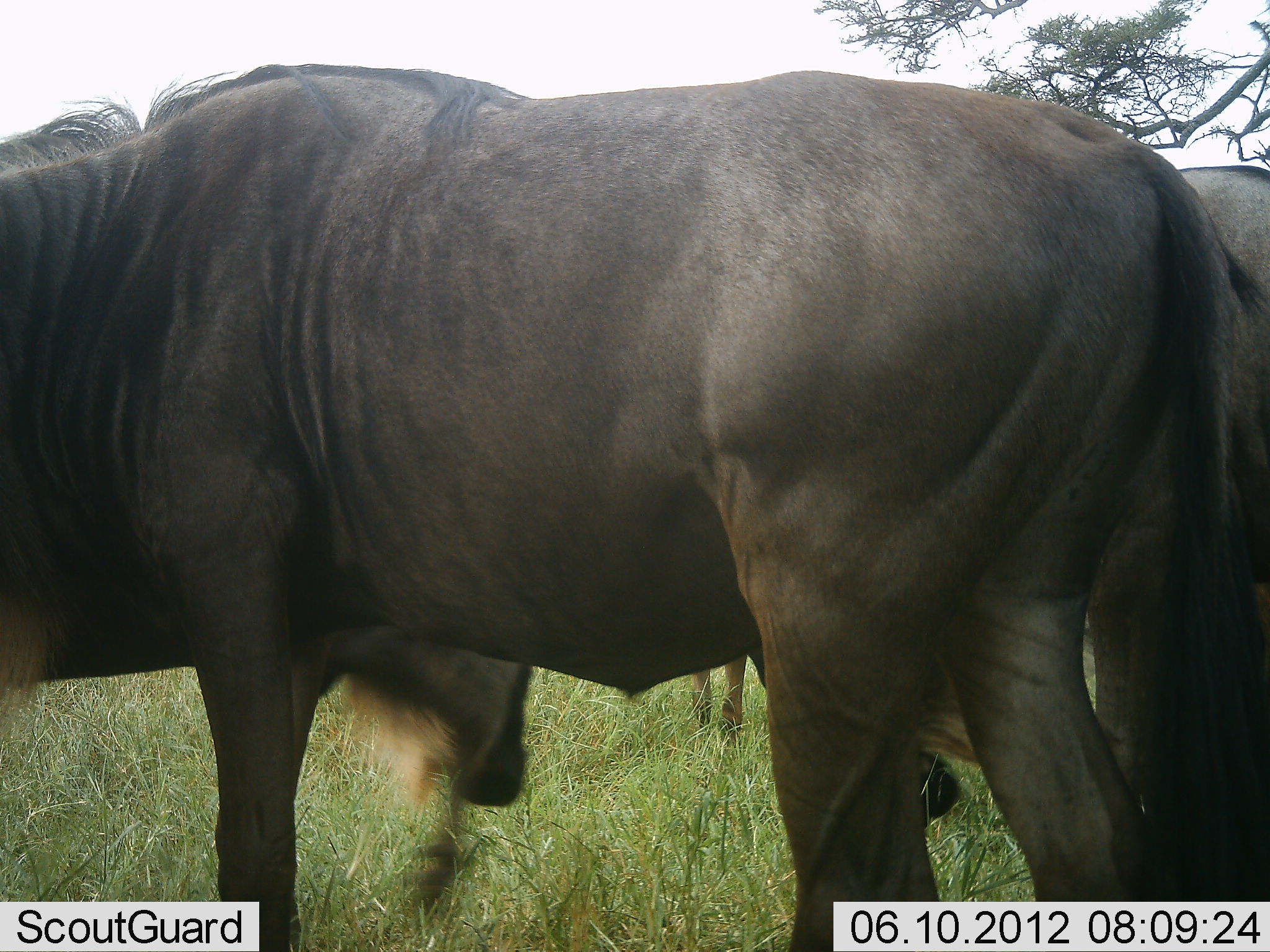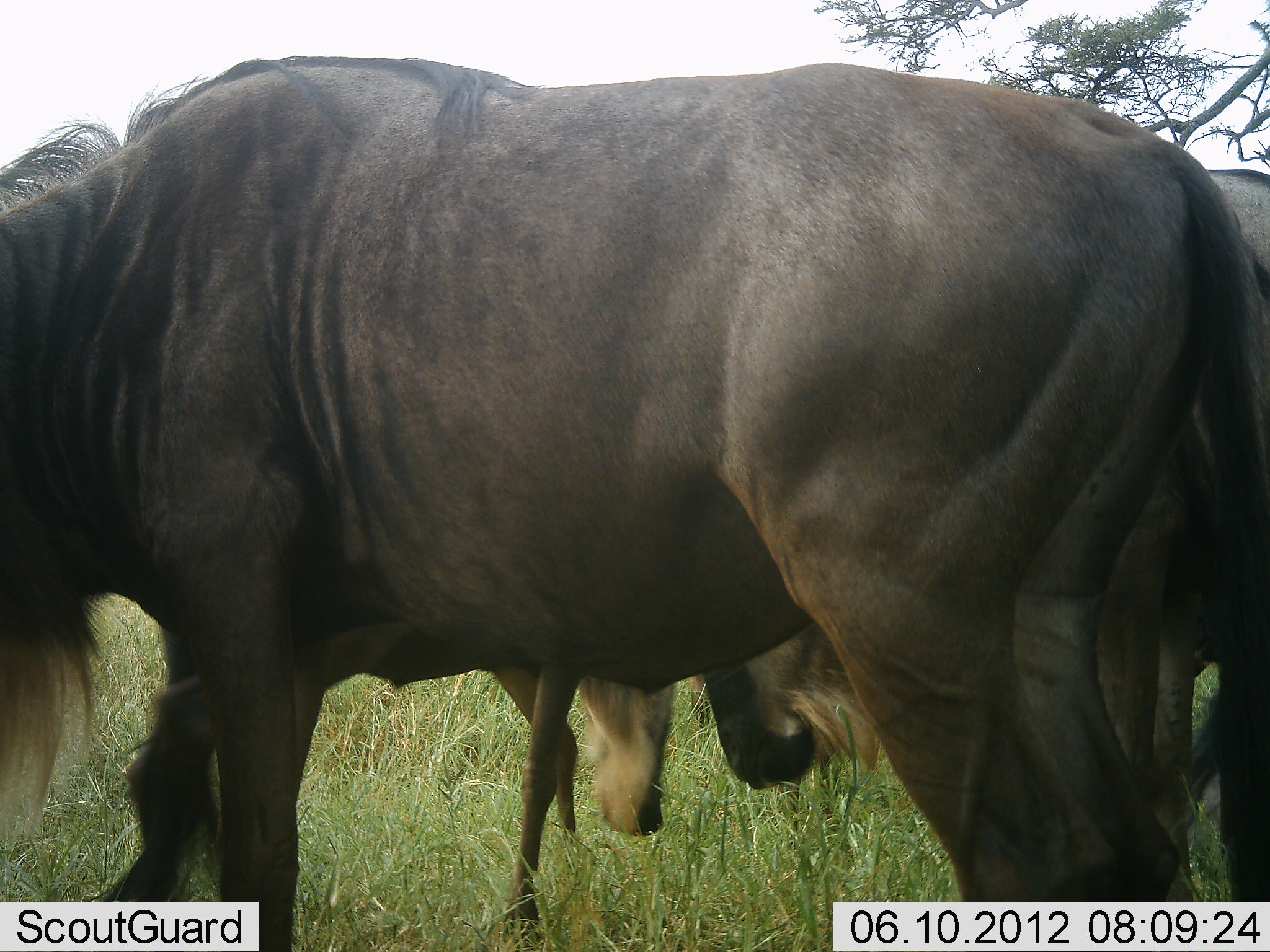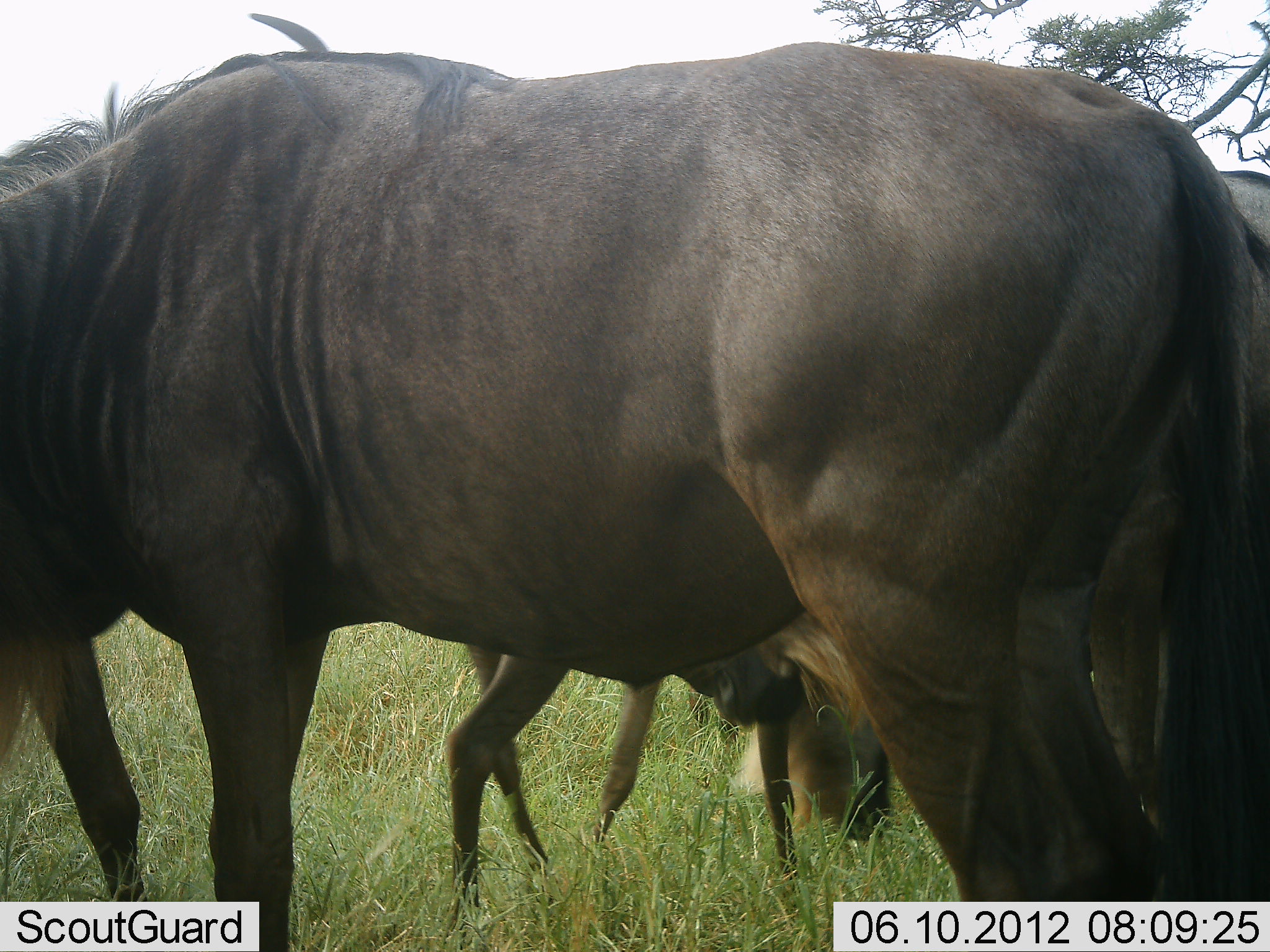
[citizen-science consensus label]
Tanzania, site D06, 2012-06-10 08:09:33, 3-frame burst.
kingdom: Animalia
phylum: Chordata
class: Mammalia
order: Artiodactyla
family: Bovidae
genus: Connochaetes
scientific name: Connochaetes taurinus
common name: blue wildebeest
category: wildebeest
Wildebeest (blue wildebeest) (Connochaetes taurinus), count 3. Behavior (volunteer vote fractions): standing 70%, resting 0%, moving 0%, interacting 0%. Young present (vote fraction): 0%. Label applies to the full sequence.